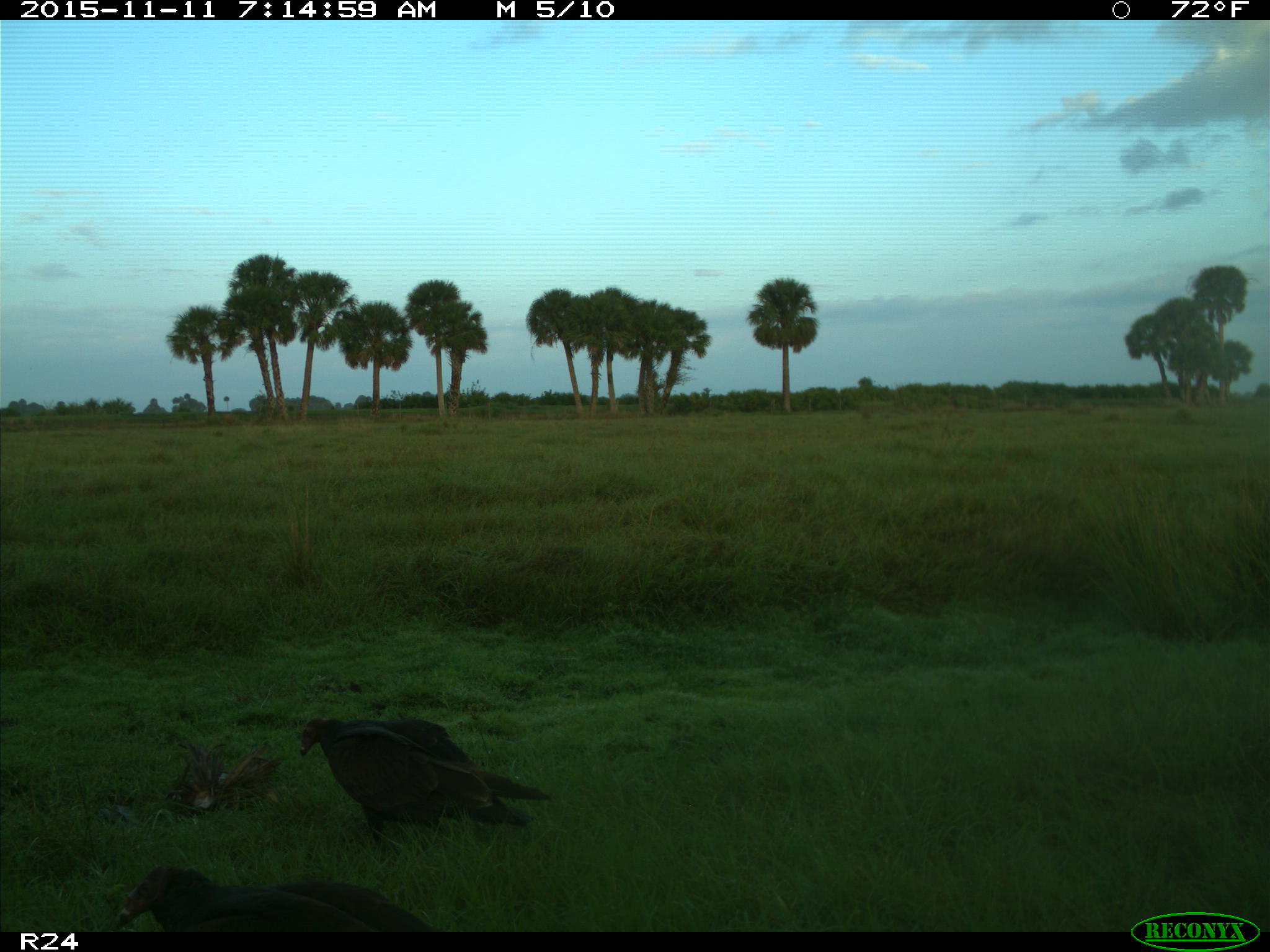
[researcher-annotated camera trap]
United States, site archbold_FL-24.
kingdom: Animalia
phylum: Chordata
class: Aves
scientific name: Aves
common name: birds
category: unidentified bird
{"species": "unidentified bird (birds) (Aves)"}